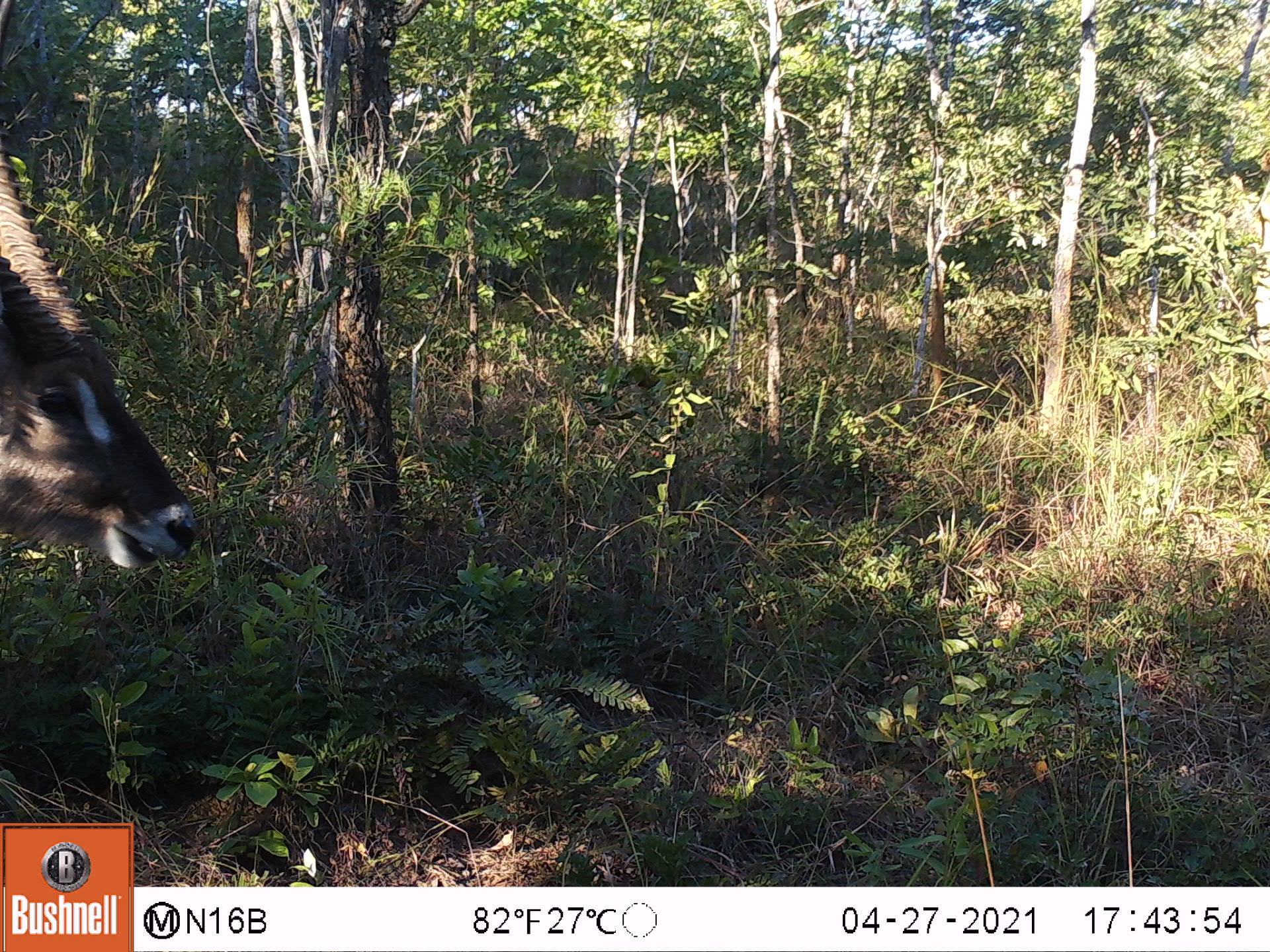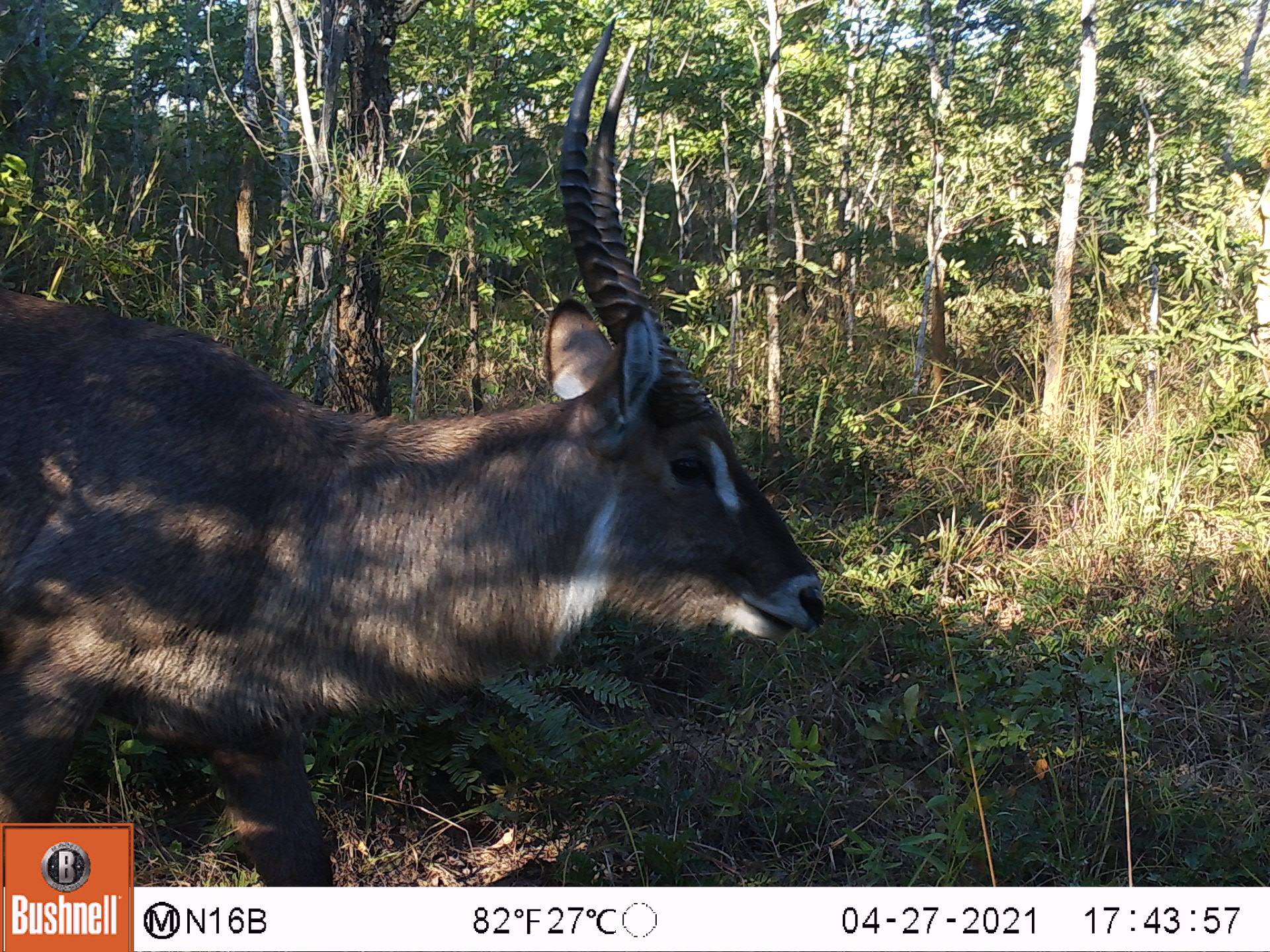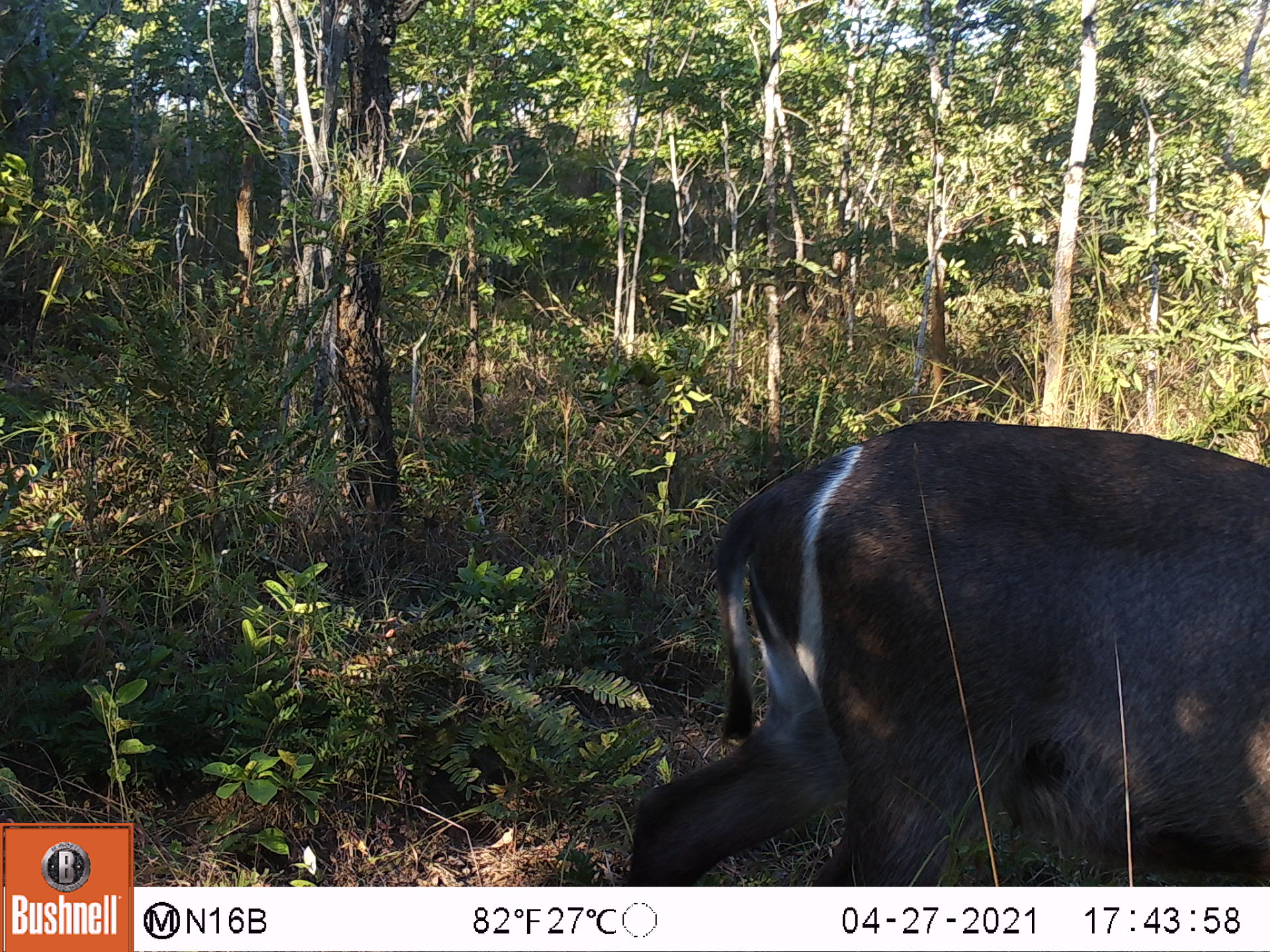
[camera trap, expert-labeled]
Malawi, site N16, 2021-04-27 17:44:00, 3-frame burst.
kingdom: Animalia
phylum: Chordata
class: Mammalia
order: Artiodactyla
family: Bovidae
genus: Kobus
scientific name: Kobus ellipsiprymnus ellipsiprymnus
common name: common waterbuck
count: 1